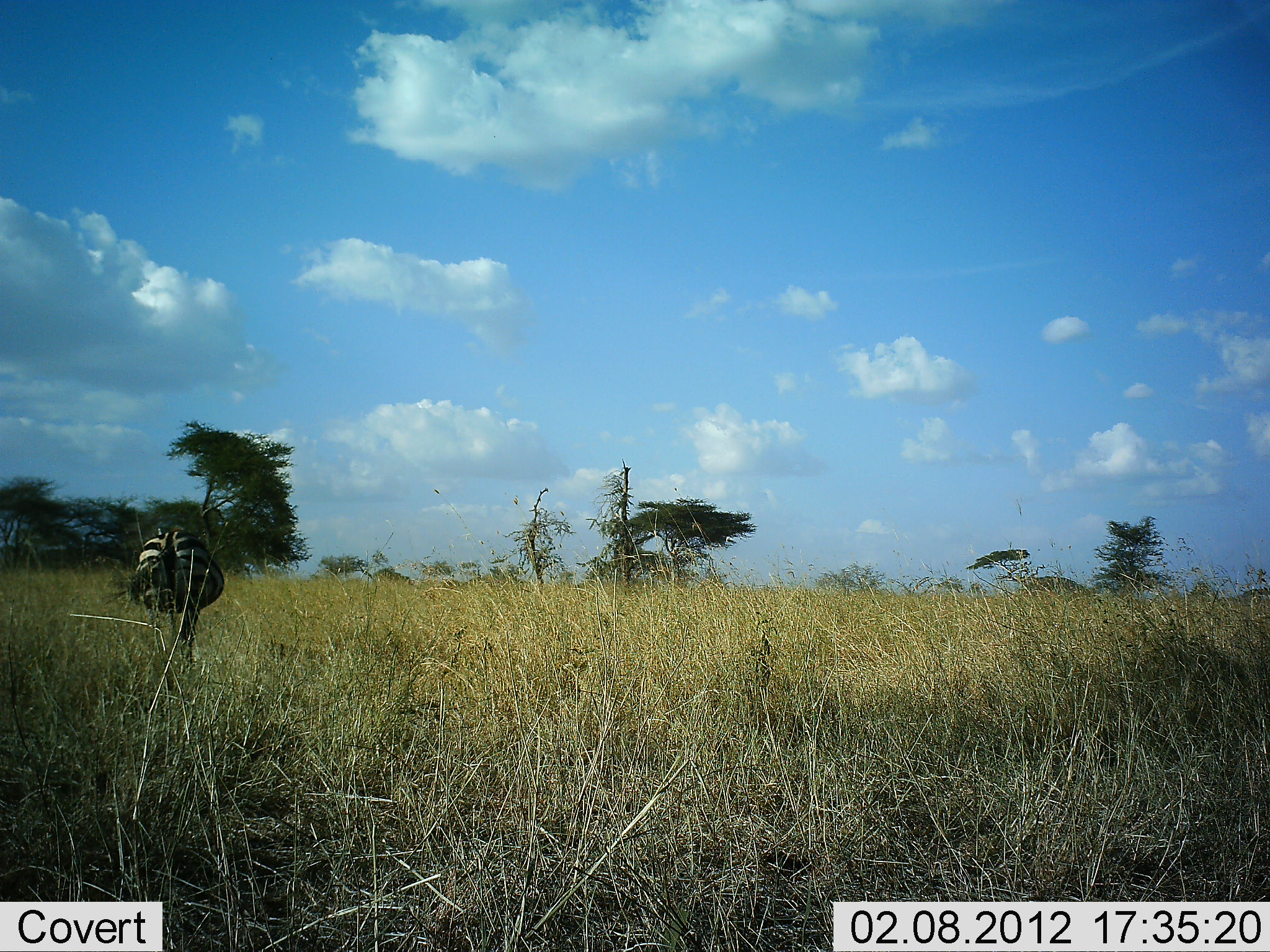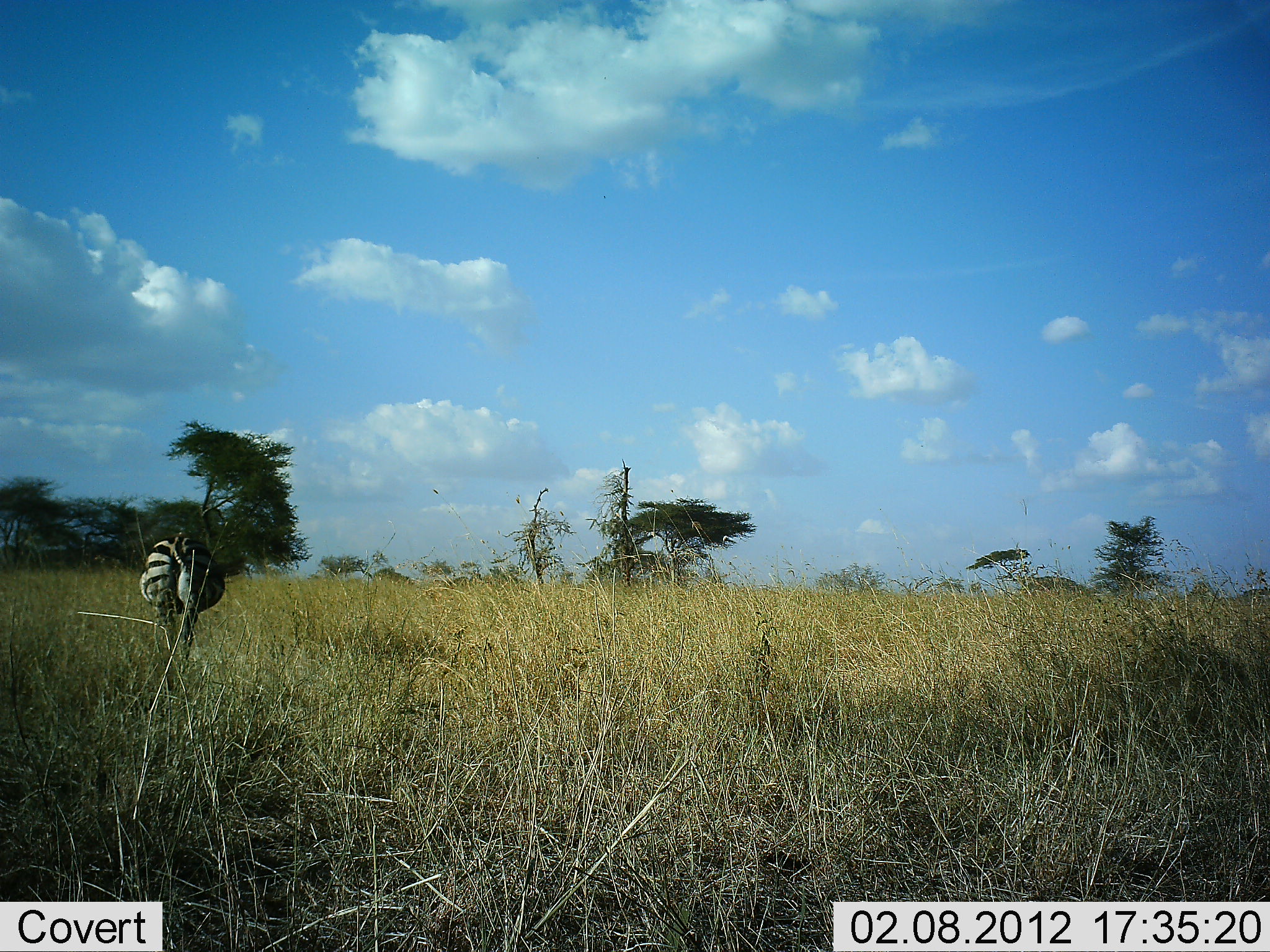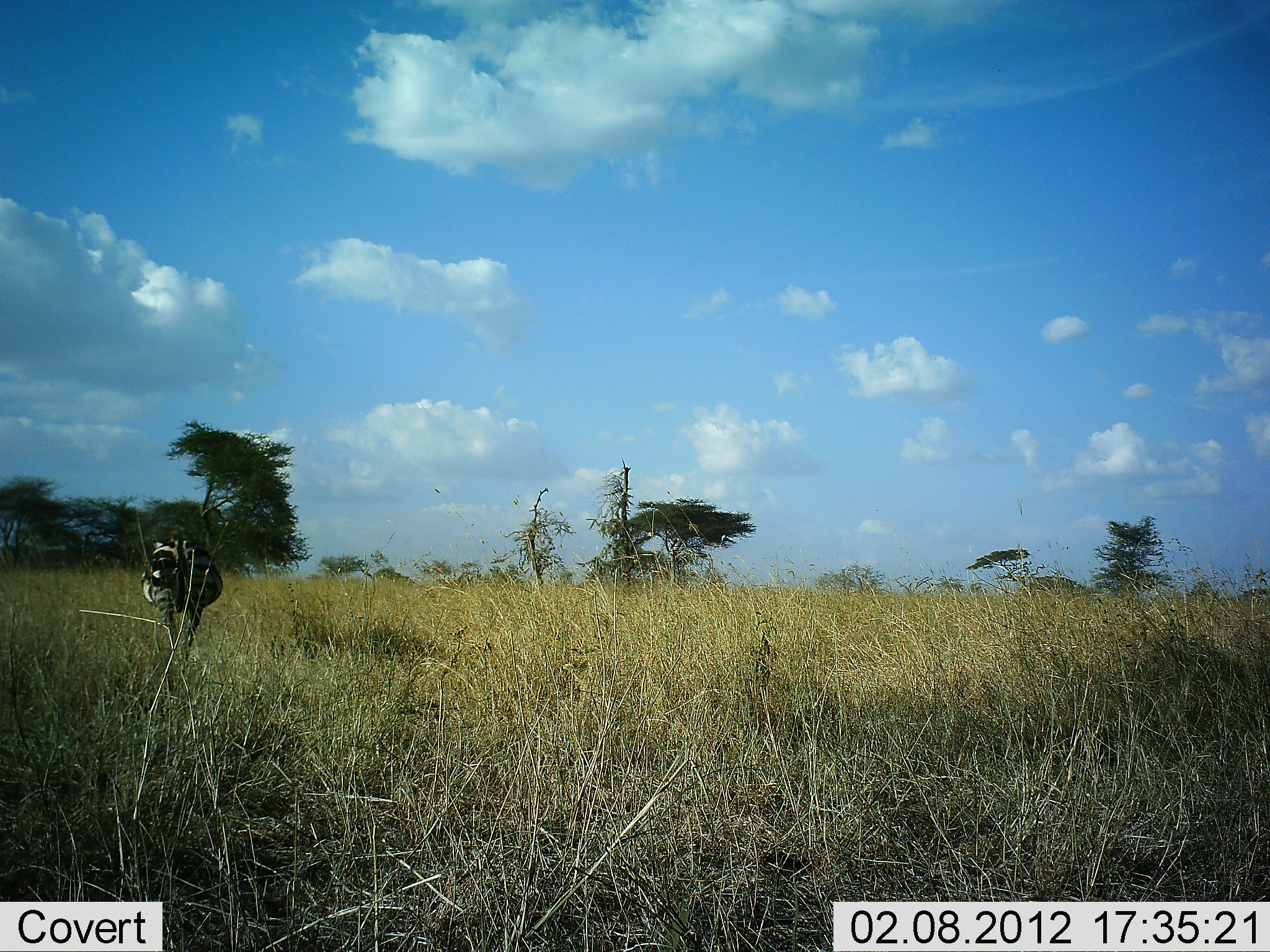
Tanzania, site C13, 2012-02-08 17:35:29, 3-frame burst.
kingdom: Animalia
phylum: Chordata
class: Mammalia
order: Perissodactyla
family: Equidae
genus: Equus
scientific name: Equus quagga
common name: plains zebra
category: zebra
Zebra (plains zebra) (Equus quagga), count 1. Behavior (volunteer vote fractions): standing 32%, resting 0%, moving 52%, interacting 0%. Young present (vote fraction): 0%. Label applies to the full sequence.